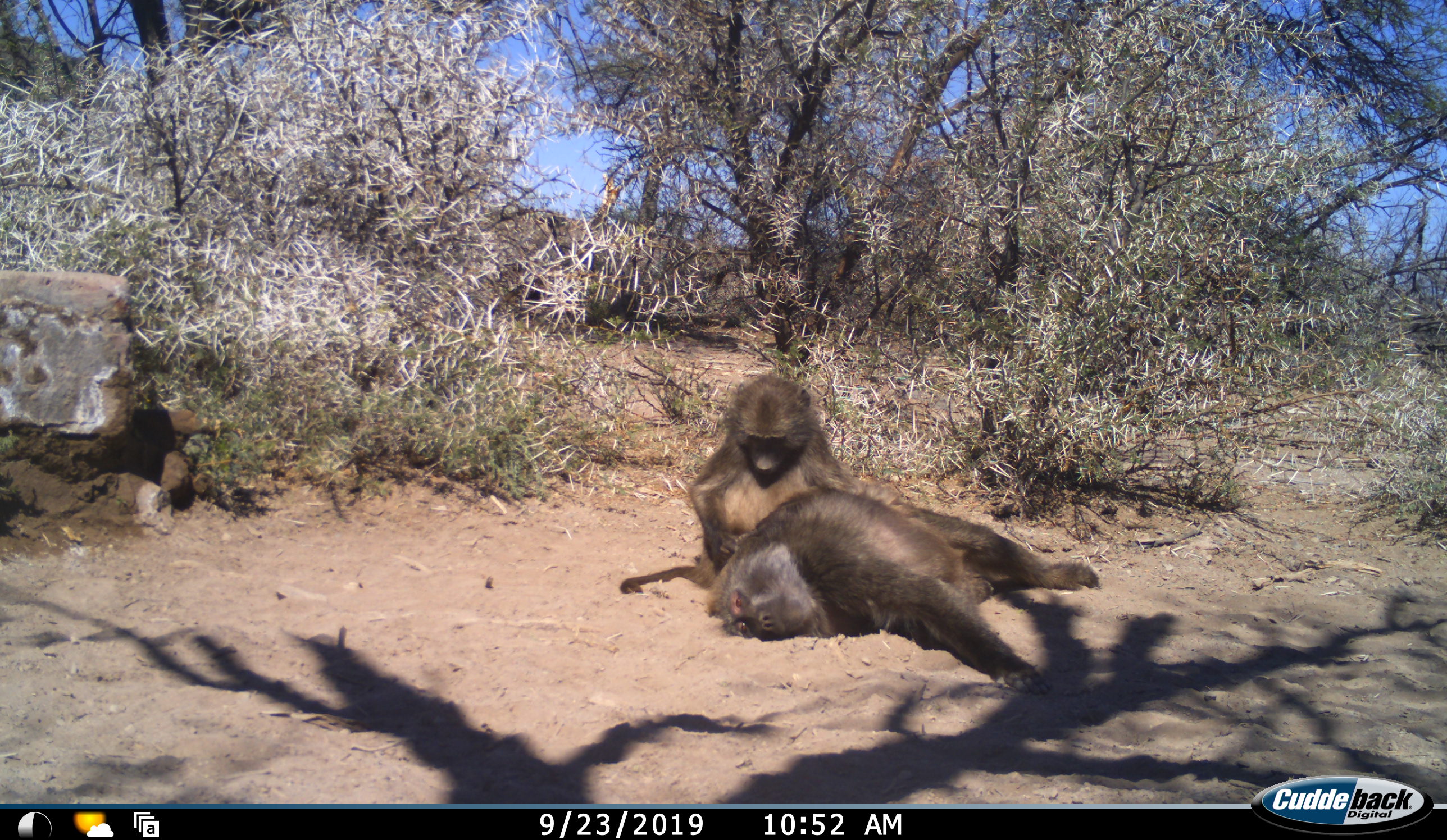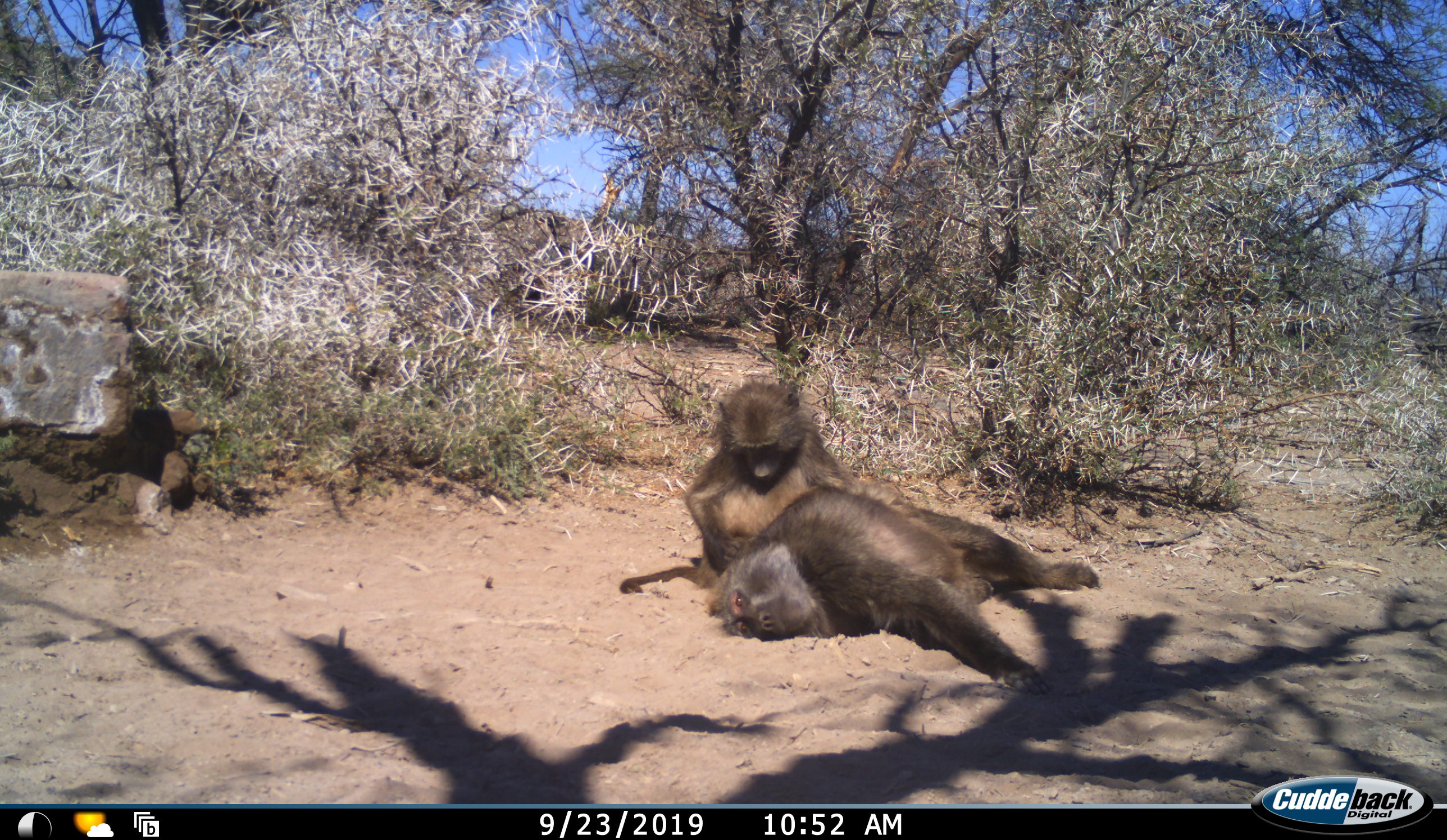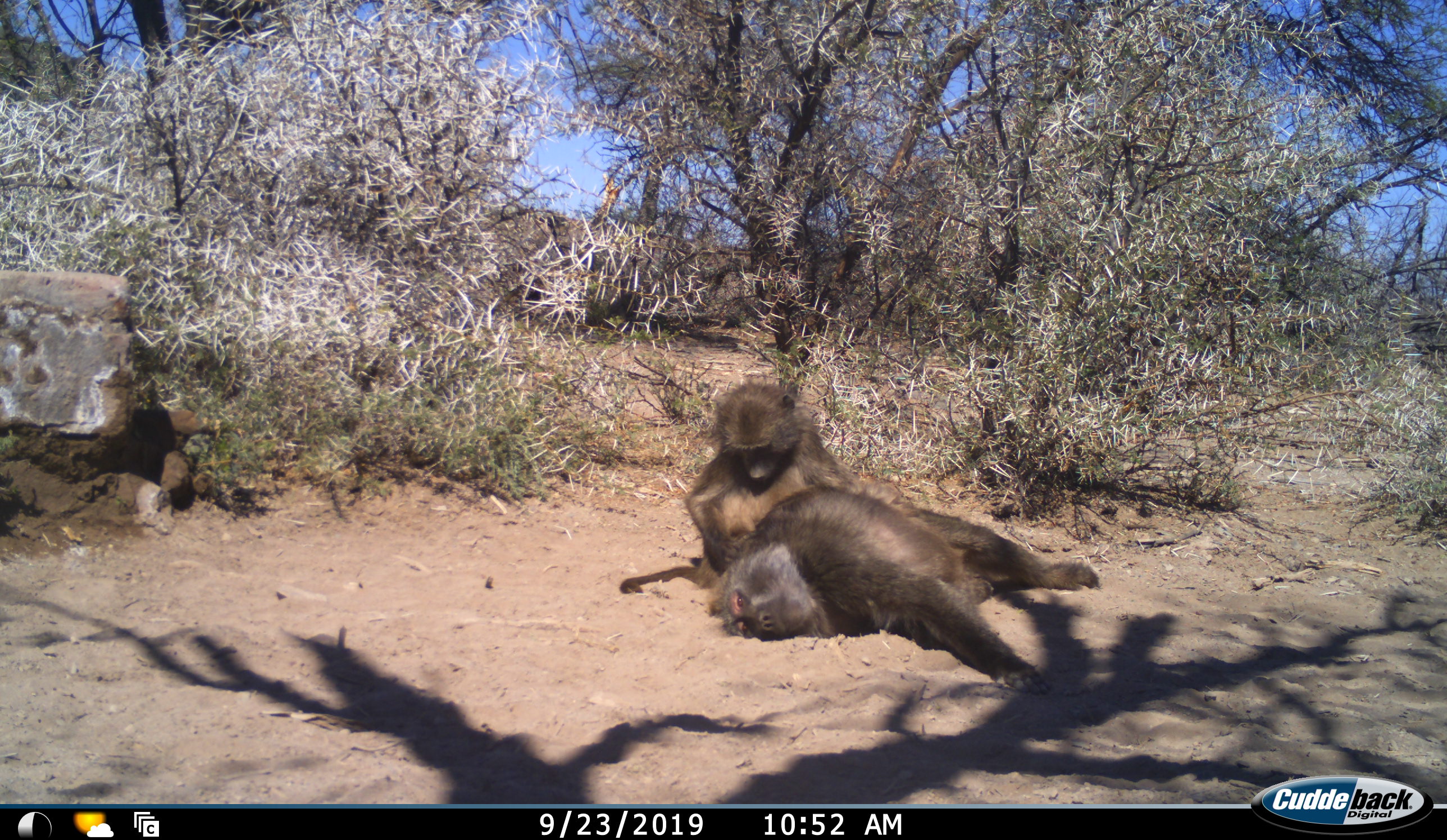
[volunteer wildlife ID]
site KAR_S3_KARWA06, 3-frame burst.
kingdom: Animalia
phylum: Chordata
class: Mammalia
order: Primates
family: Cercopithecidae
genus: Papio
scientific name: Papio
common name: baboon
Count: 2.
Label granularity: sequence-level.